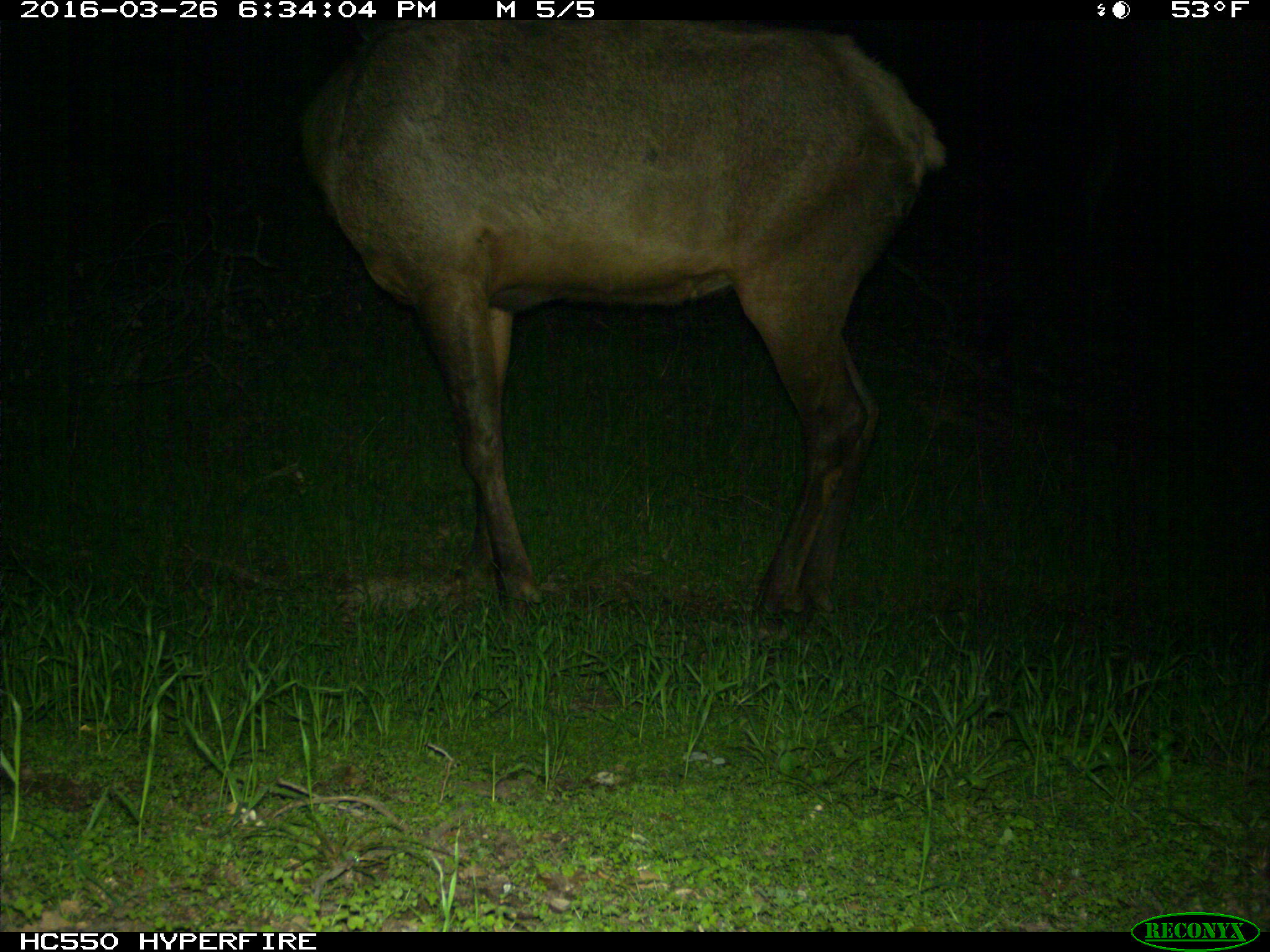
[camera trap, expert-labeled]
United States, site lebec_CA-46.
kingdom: Animalia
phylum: Chordata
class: Mammalia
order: Artiodactyla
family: Cervidae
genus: Cervus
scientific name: Cervus canadensis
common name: elk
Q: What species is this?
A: Cervus canadensis (elk).